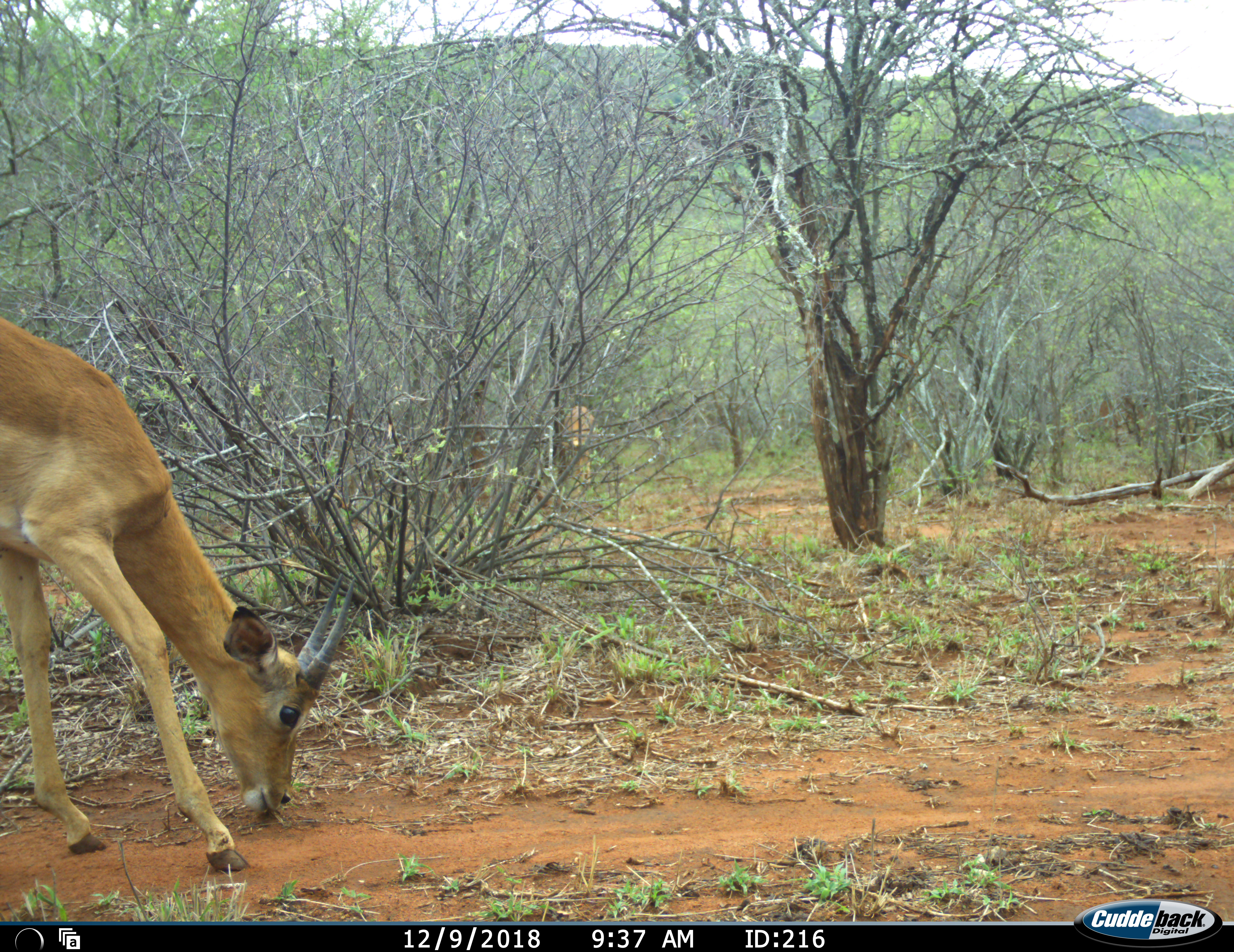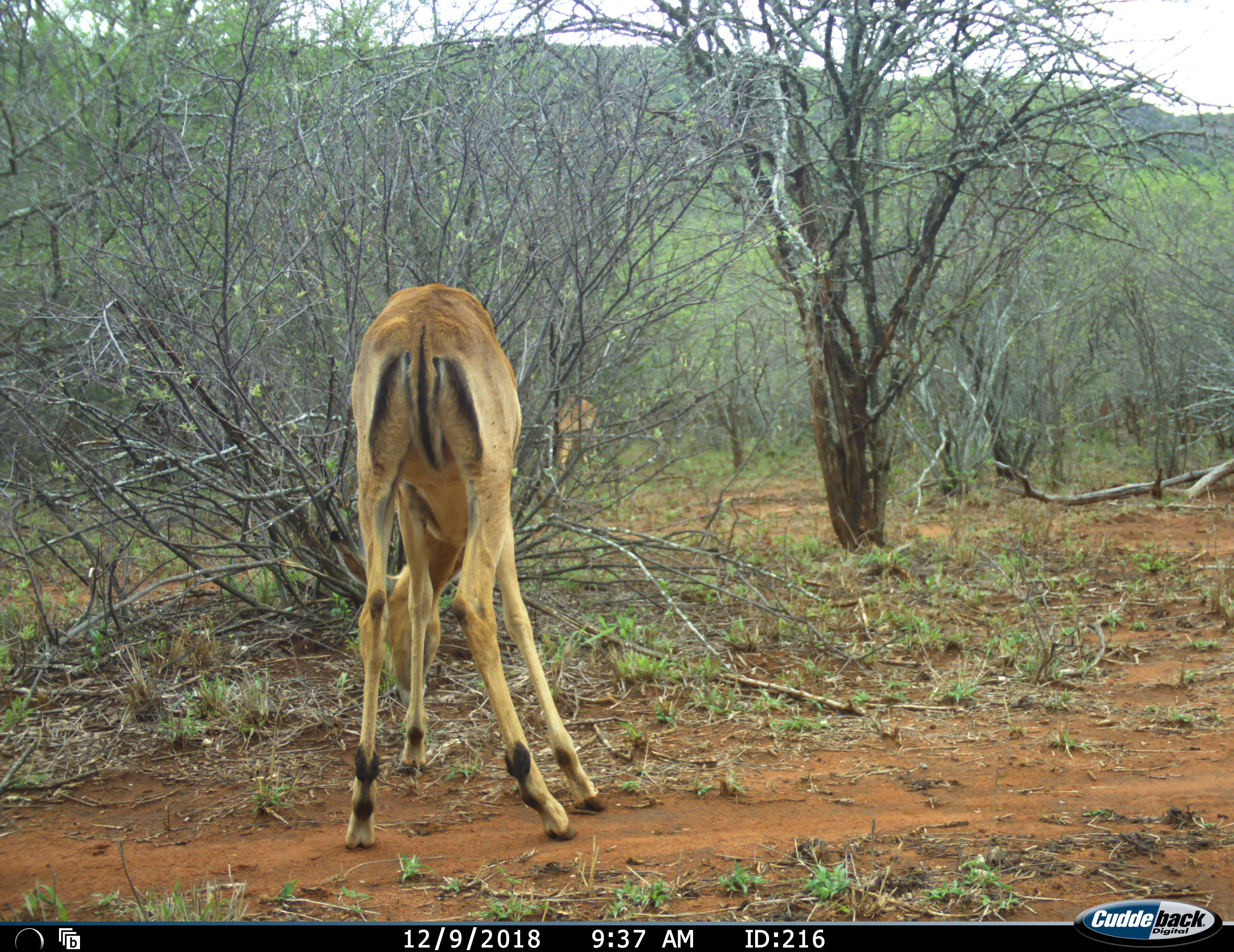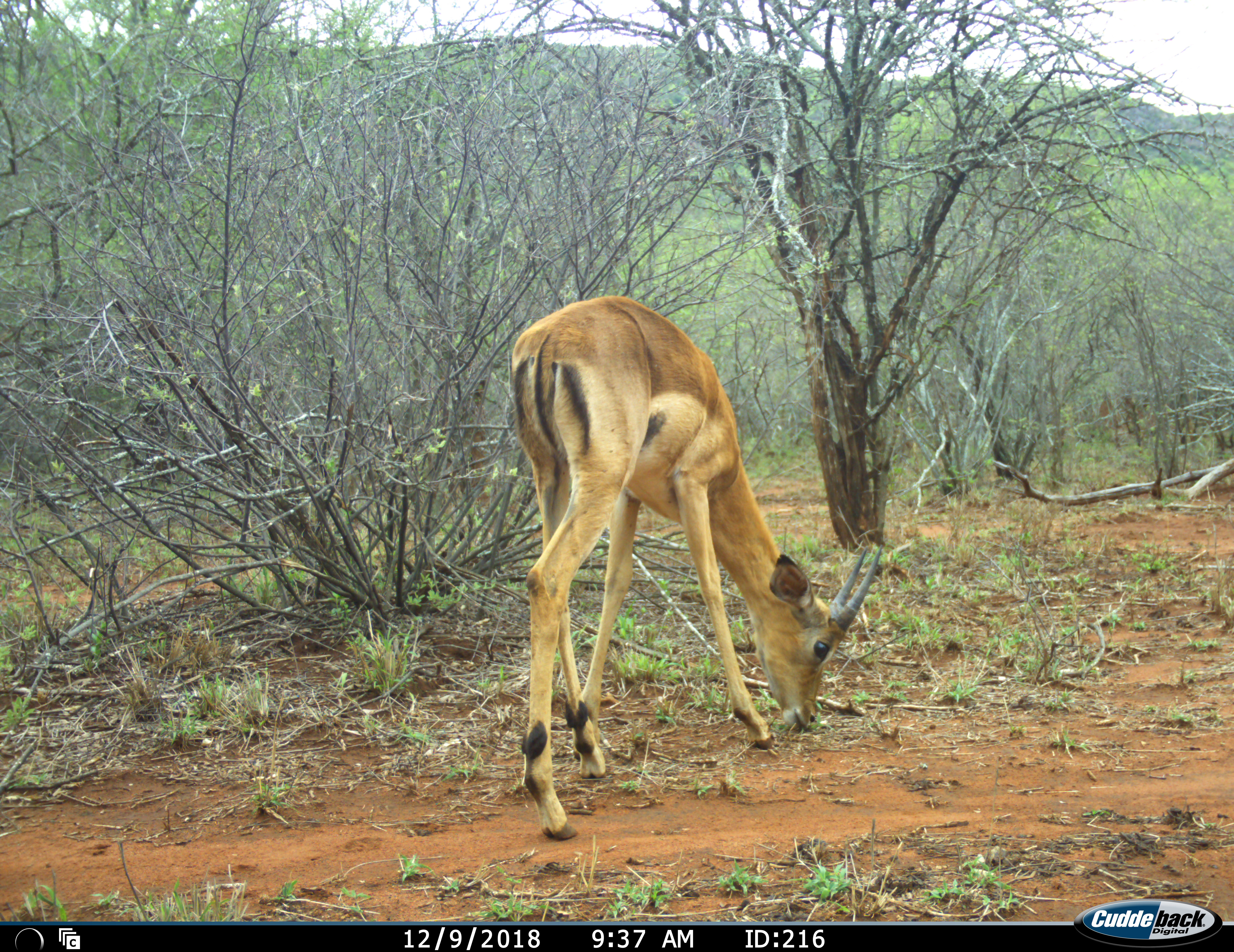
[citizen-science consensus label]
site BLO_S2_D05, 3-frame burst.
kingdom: Animalia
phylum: Chordata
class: Mammalia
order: Artiodactyla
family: Bovidae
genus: Aepyceros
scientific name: Aepyceros melampus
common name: impala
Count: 2.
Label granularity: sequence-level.